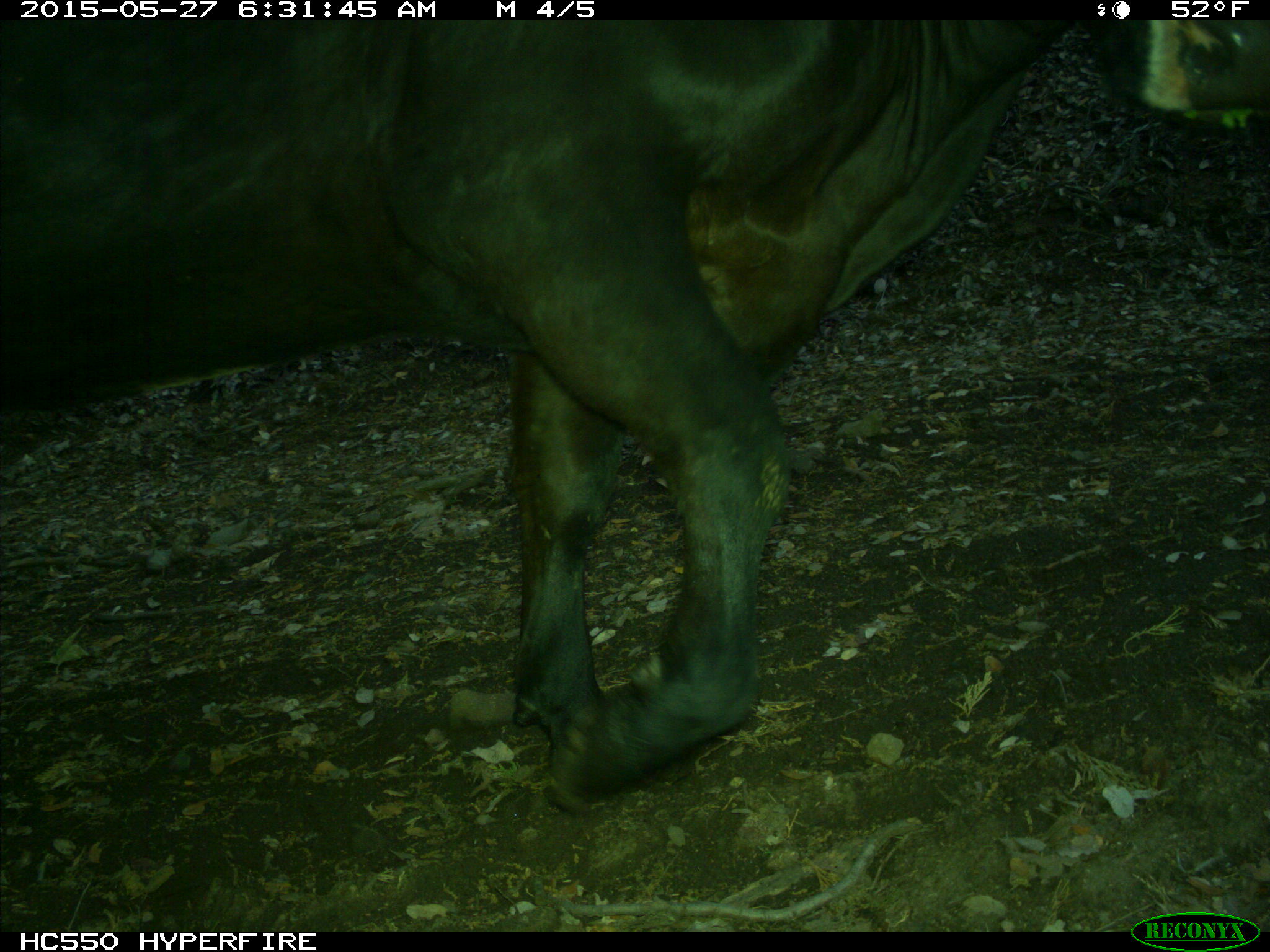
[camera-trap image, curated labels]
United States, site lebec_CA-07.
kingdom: Animalia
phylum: Chordata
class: Mammalia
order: Artiodactyla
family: Bovidae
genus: Bos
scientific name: Bos taurus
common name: domestic cow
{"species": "Bos taurus (domestic cow)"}